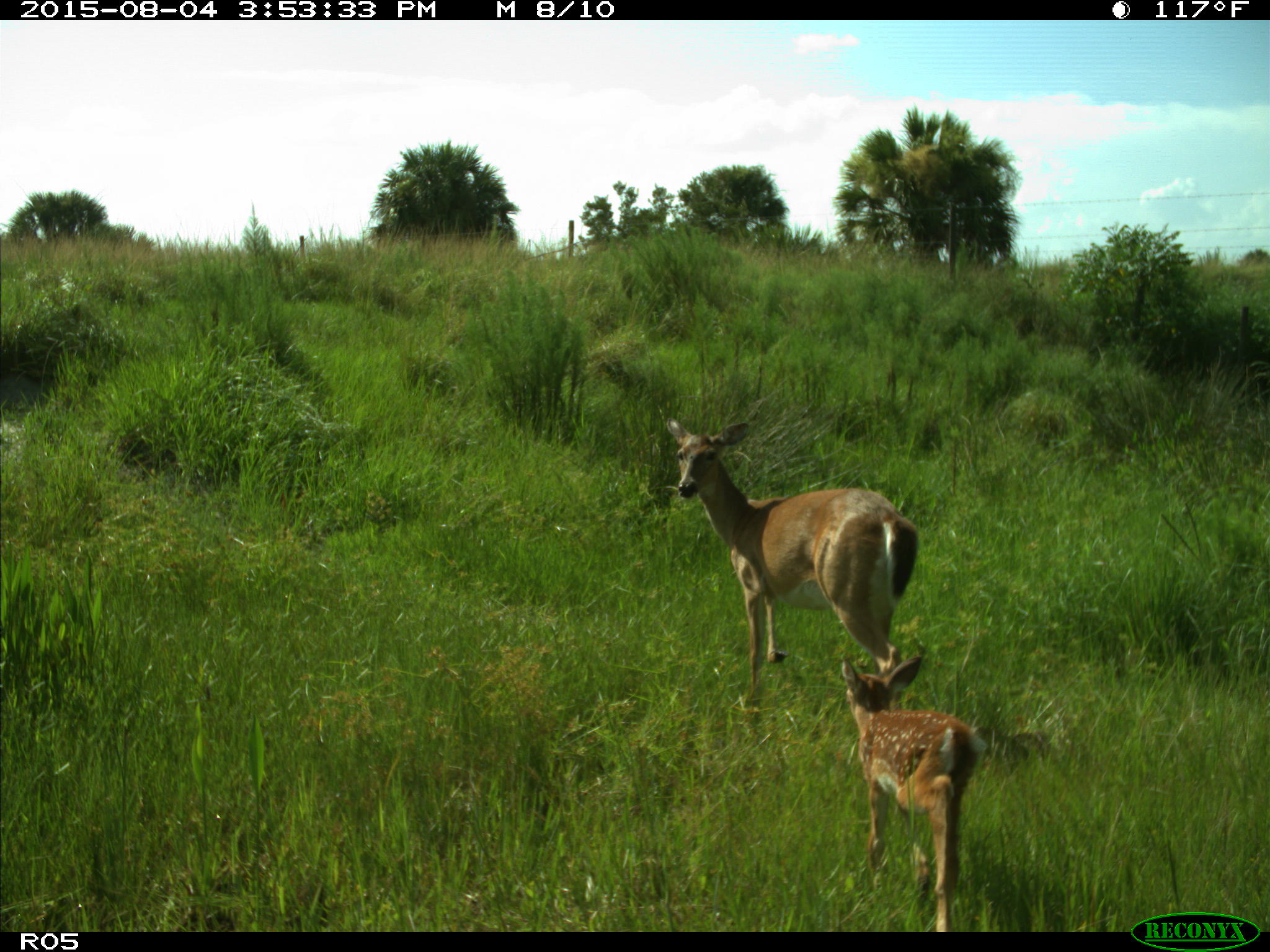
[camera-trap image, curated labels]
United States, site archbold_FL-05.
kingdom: Animalia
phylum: Chordata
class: Mammalia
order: Artiodactyla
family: Cervidae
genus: Odocoileus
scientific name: Odocoileus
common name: deer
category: unidentified deer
Unidentified deer (deer) (Odocoileus).